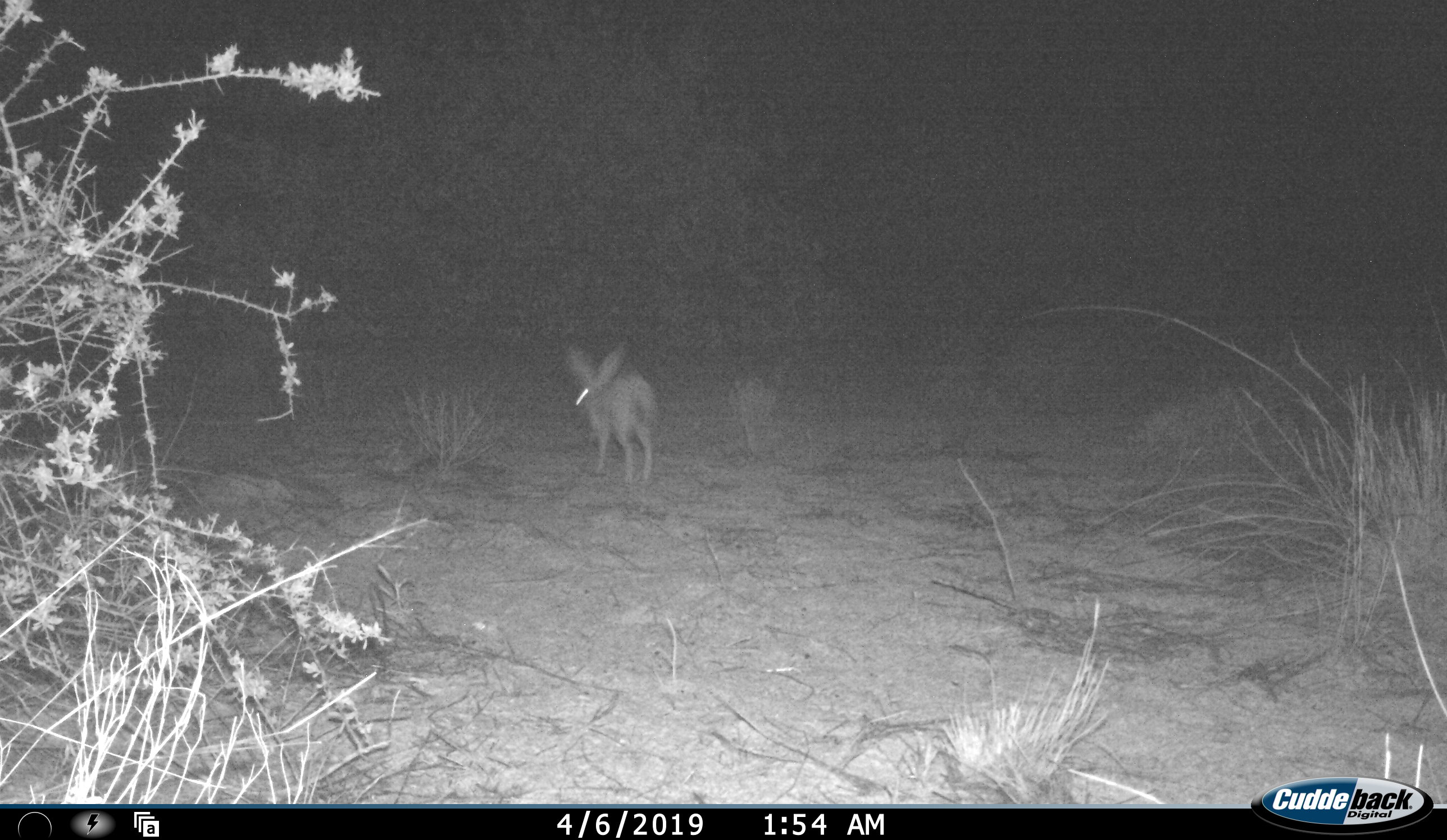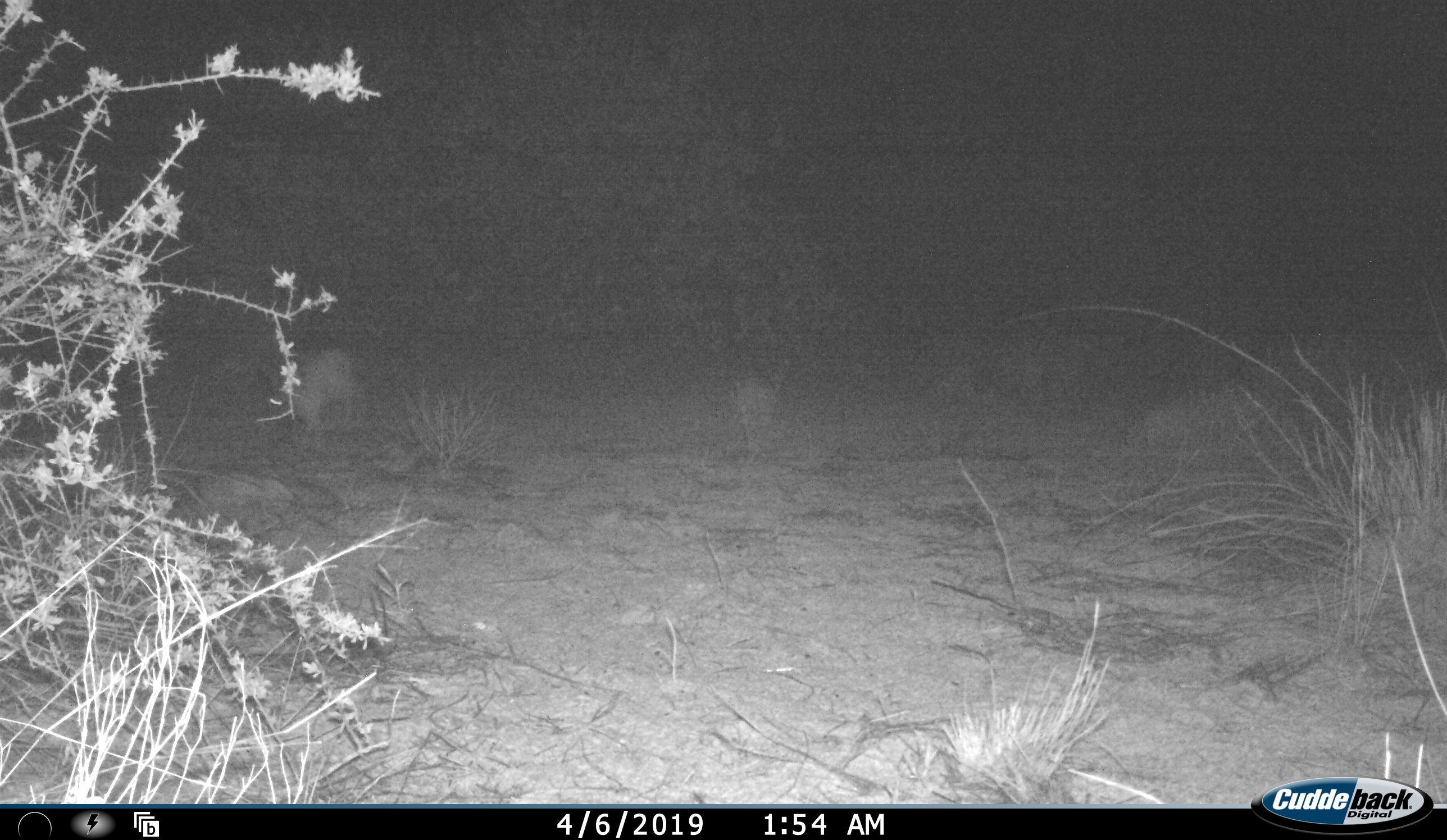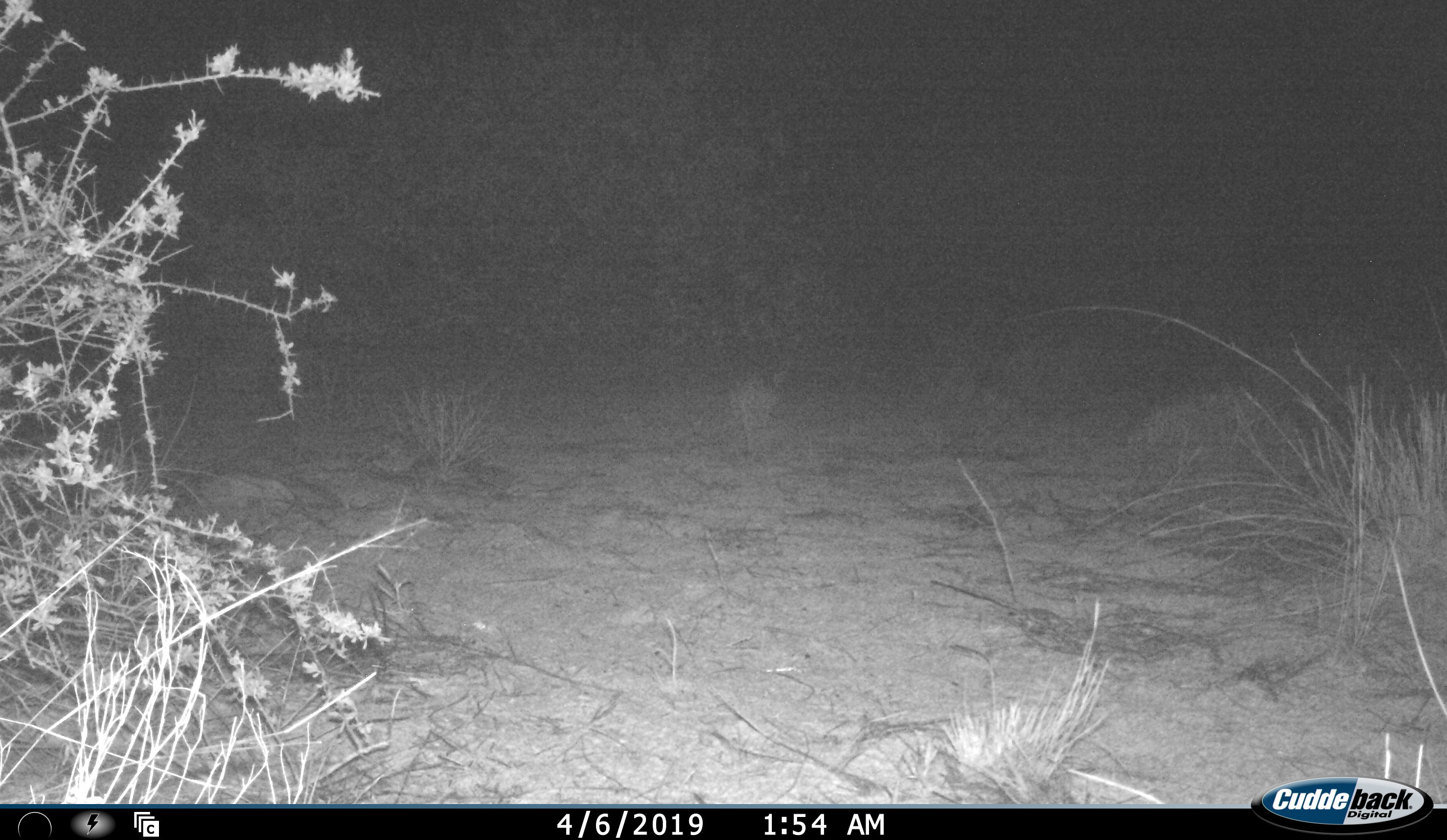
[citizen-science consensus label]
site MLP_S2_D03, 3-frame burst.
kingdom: Animalia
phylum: Chordata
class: Mammalia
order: Lagomorpha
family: Leporidae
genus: Lepus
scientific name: Lepus capensis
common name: cape hare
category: harecape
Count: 1.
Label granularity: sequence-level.